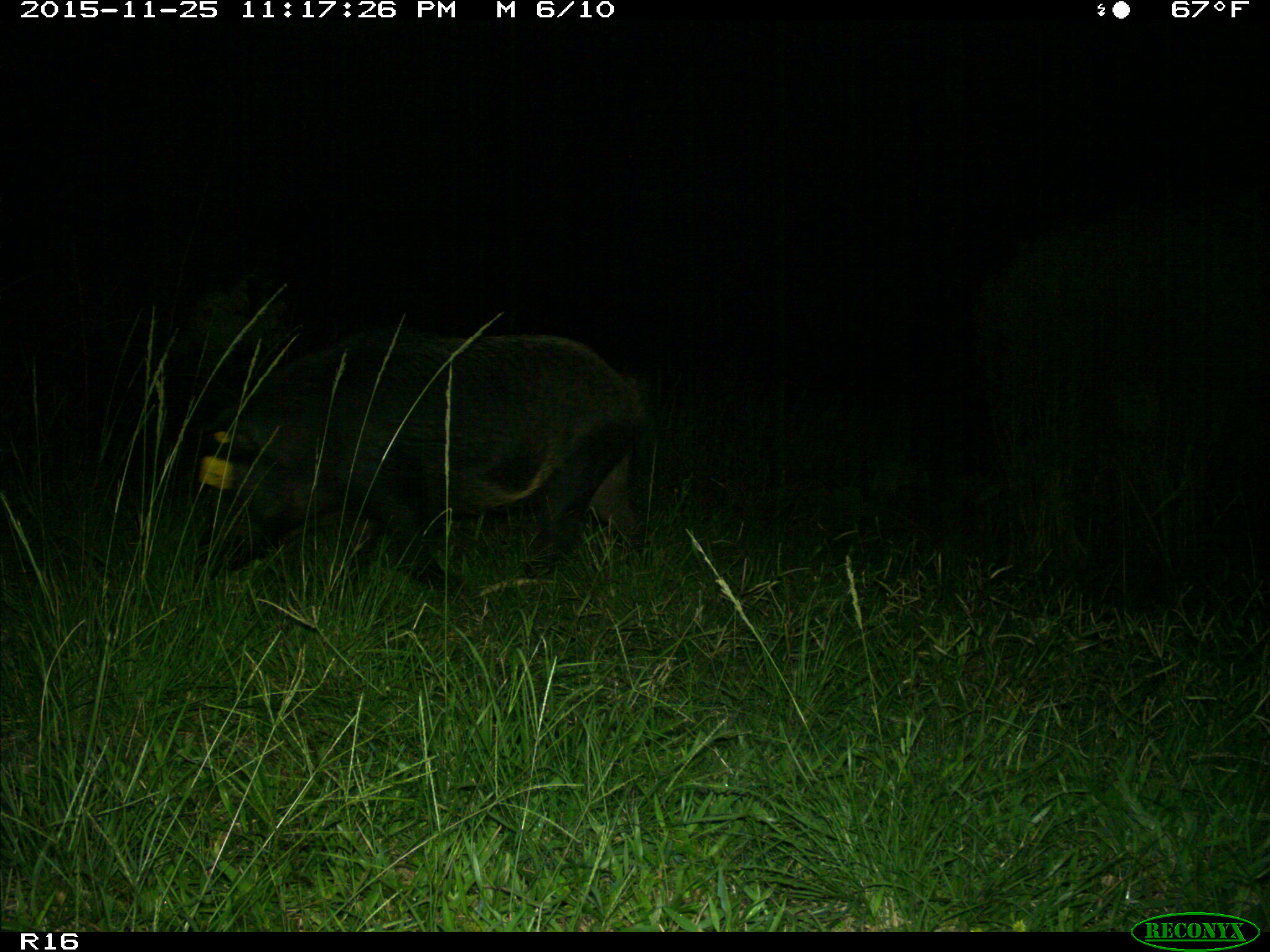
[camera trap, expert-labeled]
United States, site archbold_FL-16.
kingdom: Animalia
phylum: Chordata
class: Mammalia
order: Artiodactyla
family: Suidae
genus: Sus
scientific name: Sus scrofa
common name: wild boar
Sus scrofa (wild boar).